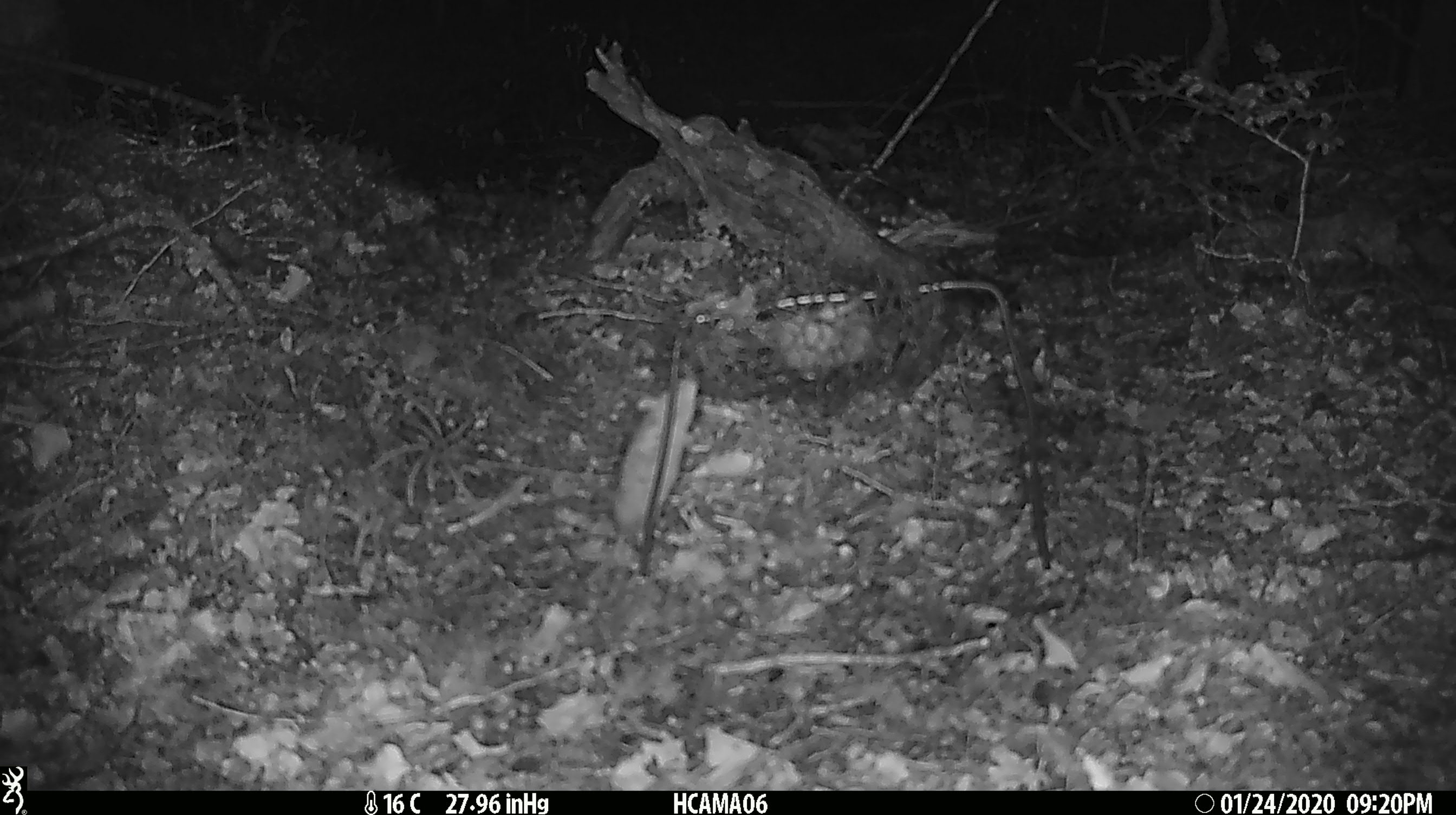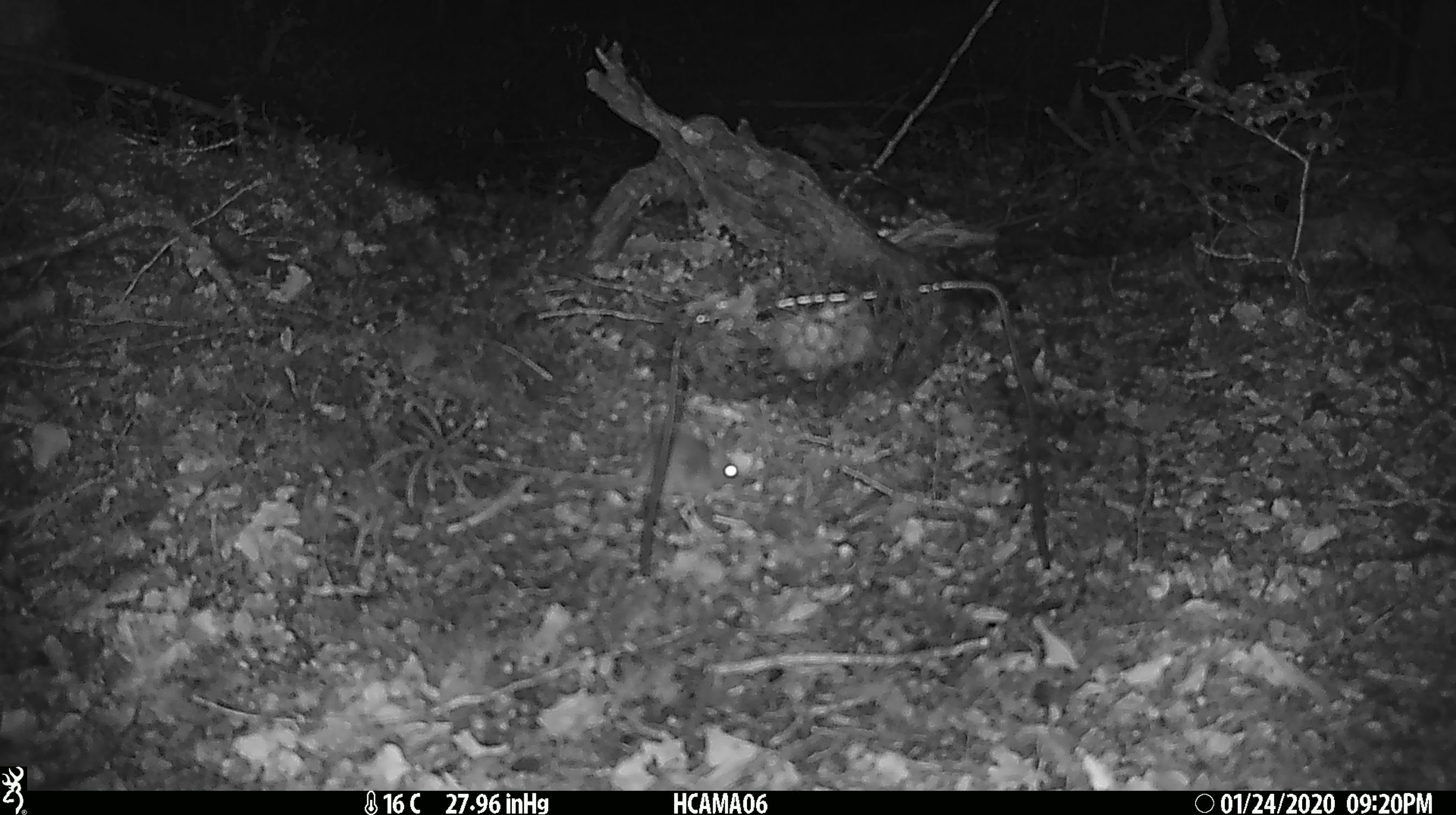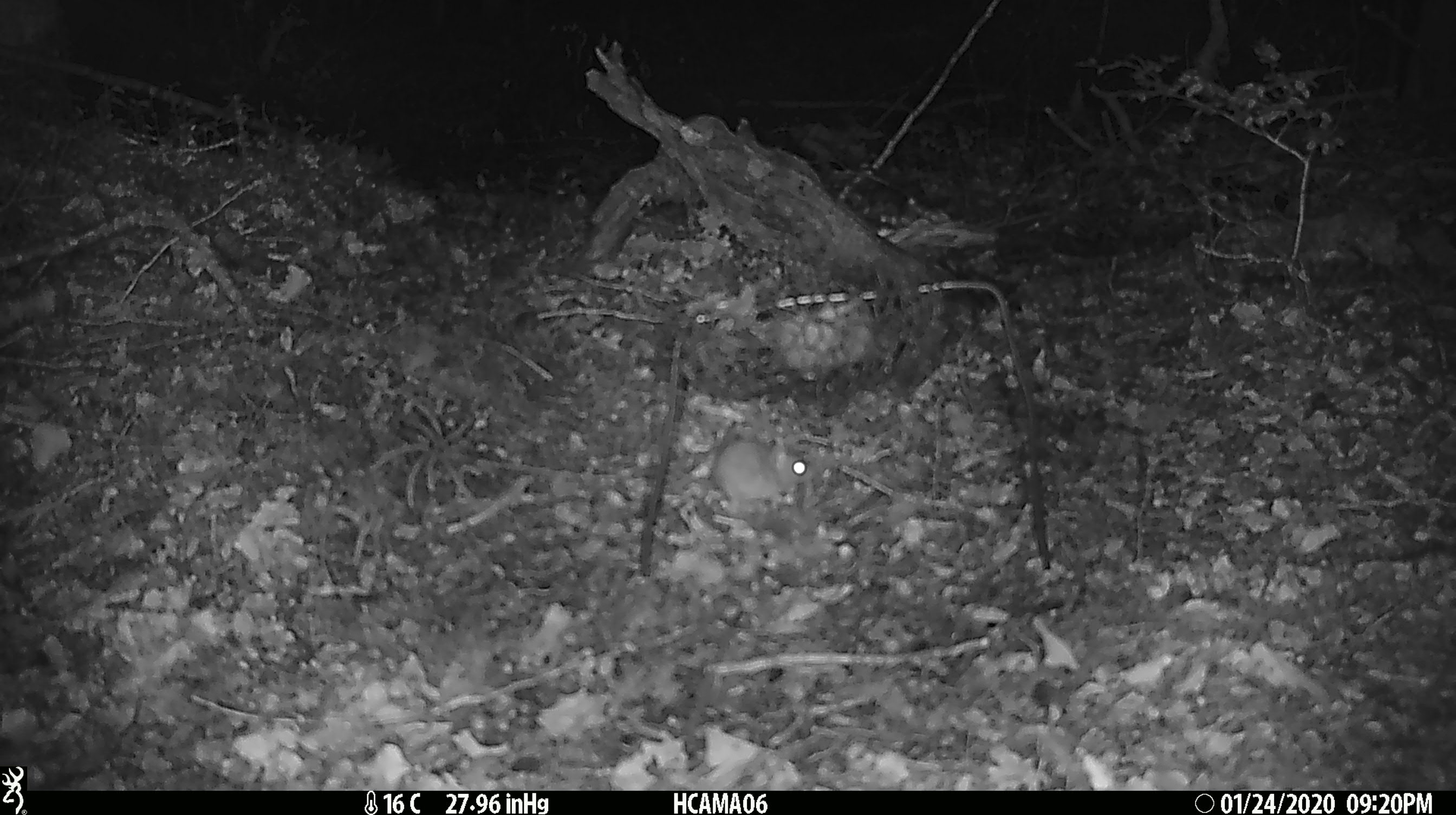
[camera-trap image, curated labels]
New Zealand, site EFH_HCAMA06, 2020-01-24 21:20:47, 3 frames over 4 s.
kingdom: Animalia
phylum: Chordata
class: Mammalia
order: Rodentia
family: Muridae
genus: Mus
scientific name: Mus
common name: mouse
Mouse (Mus).